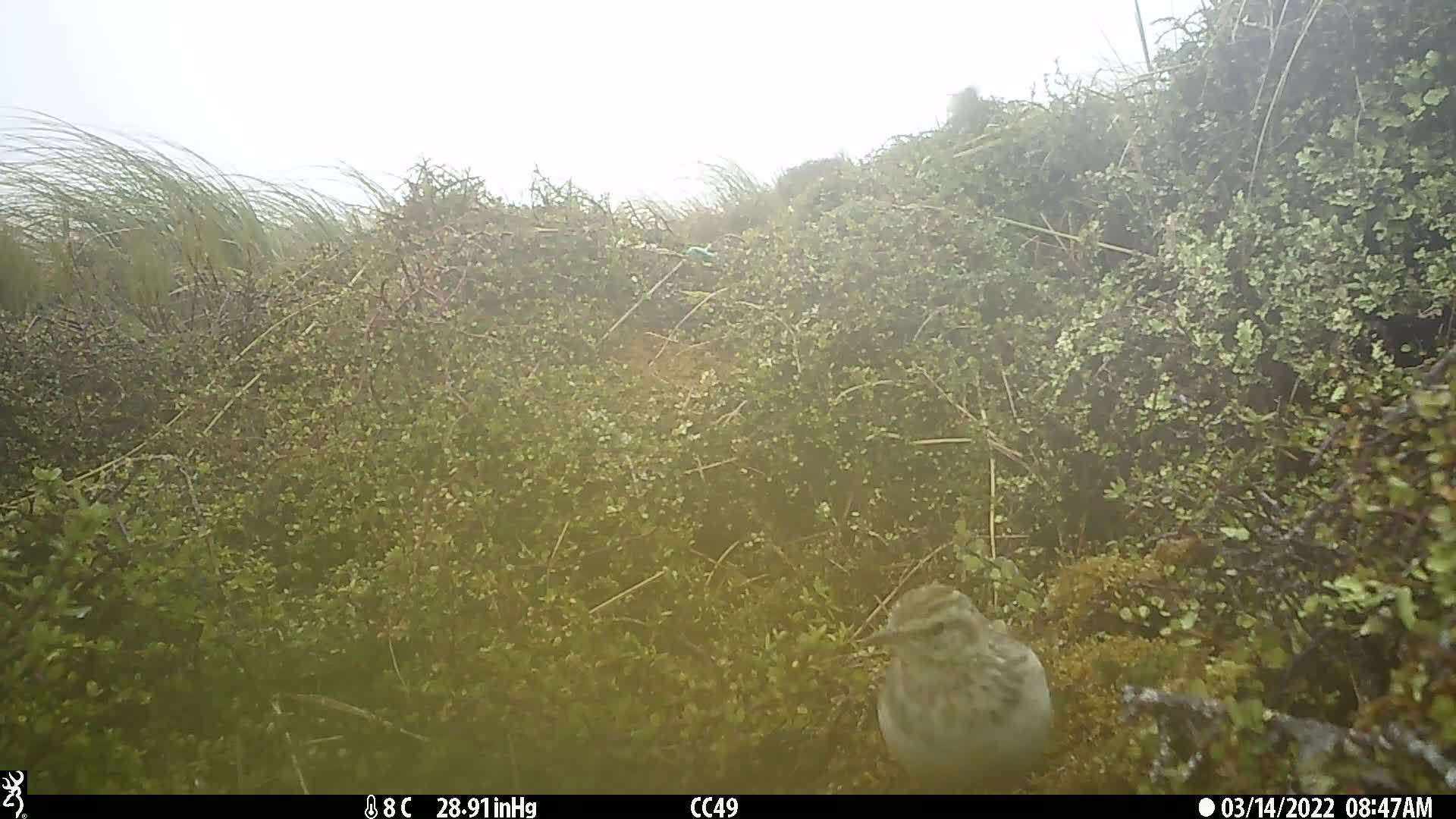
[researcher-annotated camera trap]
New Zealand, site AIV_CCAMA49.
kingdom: Animalia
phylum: Chordata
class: Aves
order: Passeriformes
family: Motacillidae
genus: Anthus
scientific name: Anthus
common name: pipit